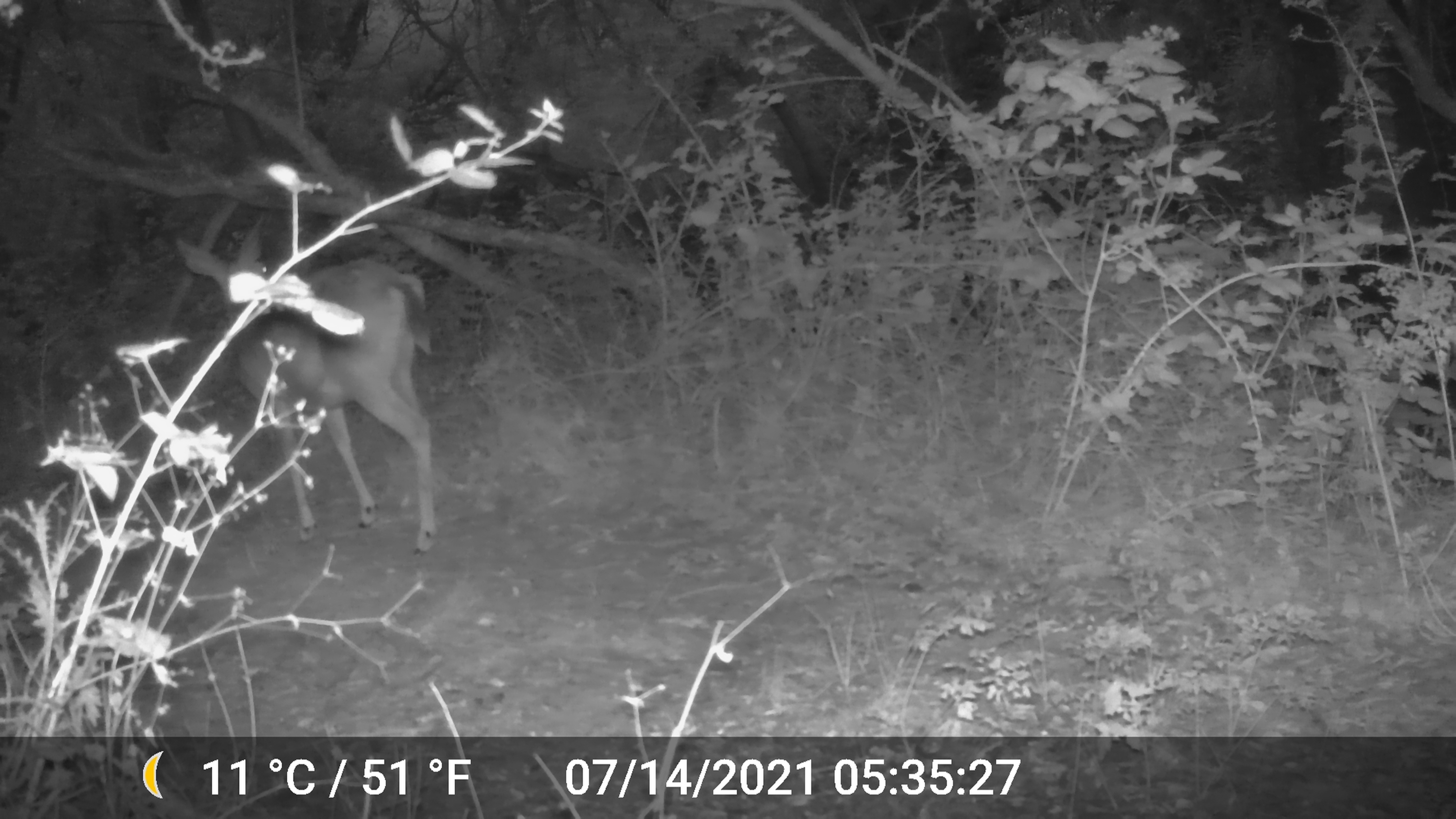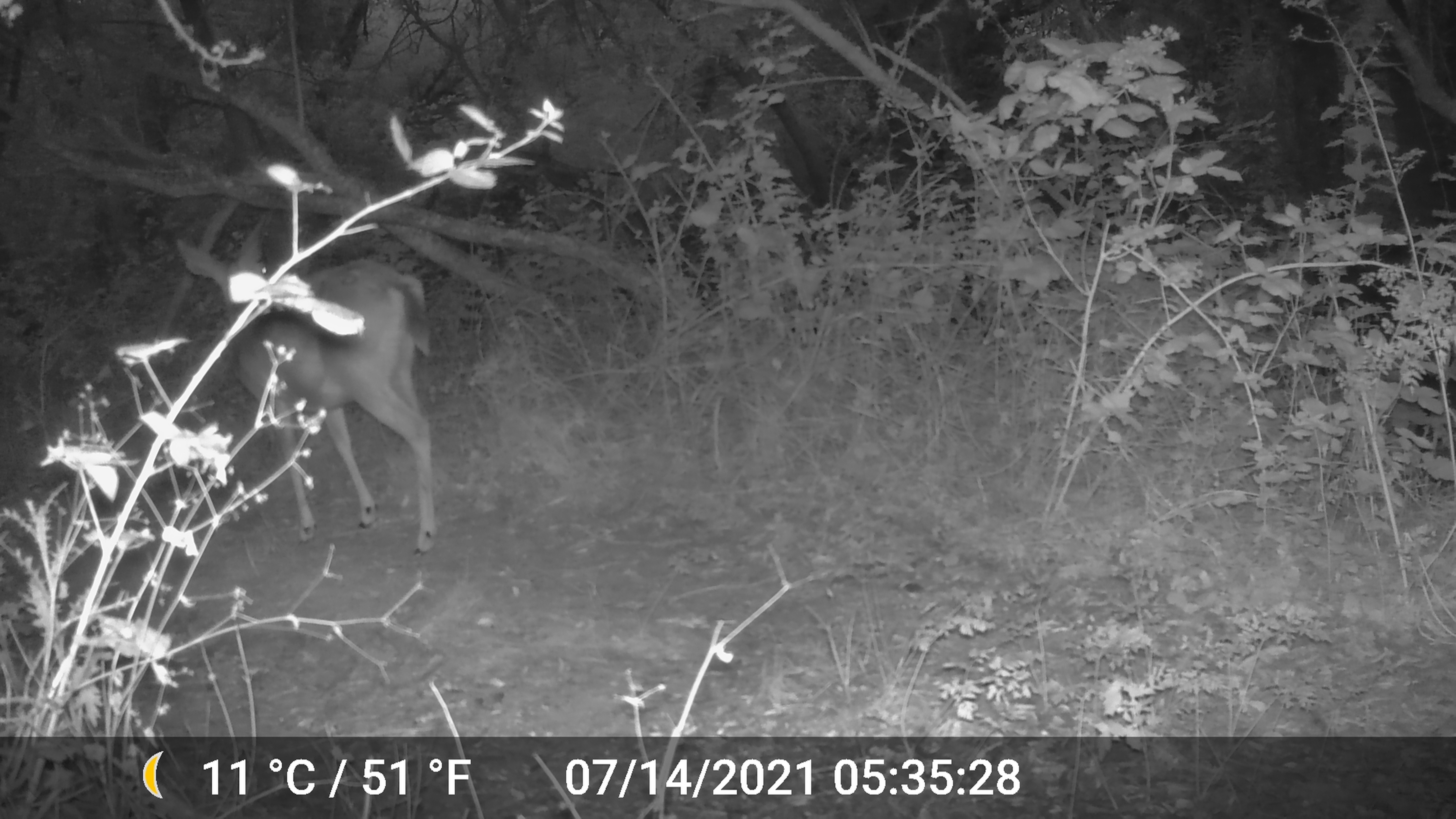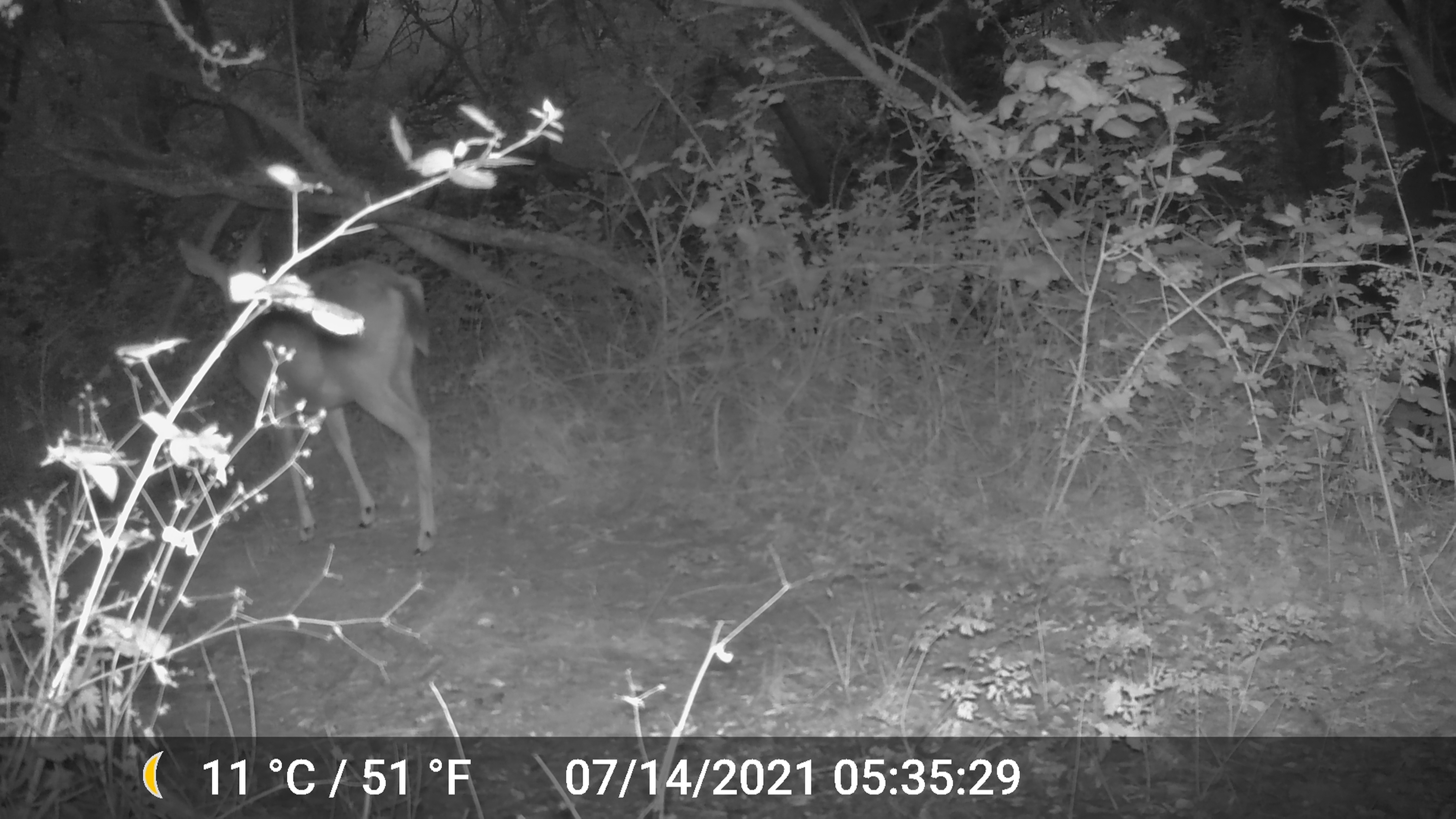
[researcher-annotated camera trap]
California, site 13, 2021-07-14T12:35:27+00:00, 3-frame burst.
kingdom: Animalia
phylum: Chordata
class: Mammalia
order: Artiodactyla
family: Cervidae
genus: Odocoileus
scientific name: Odocoileus hemionus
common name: mule deer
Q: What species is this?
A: Mule deer (Odocoileus hemionus).